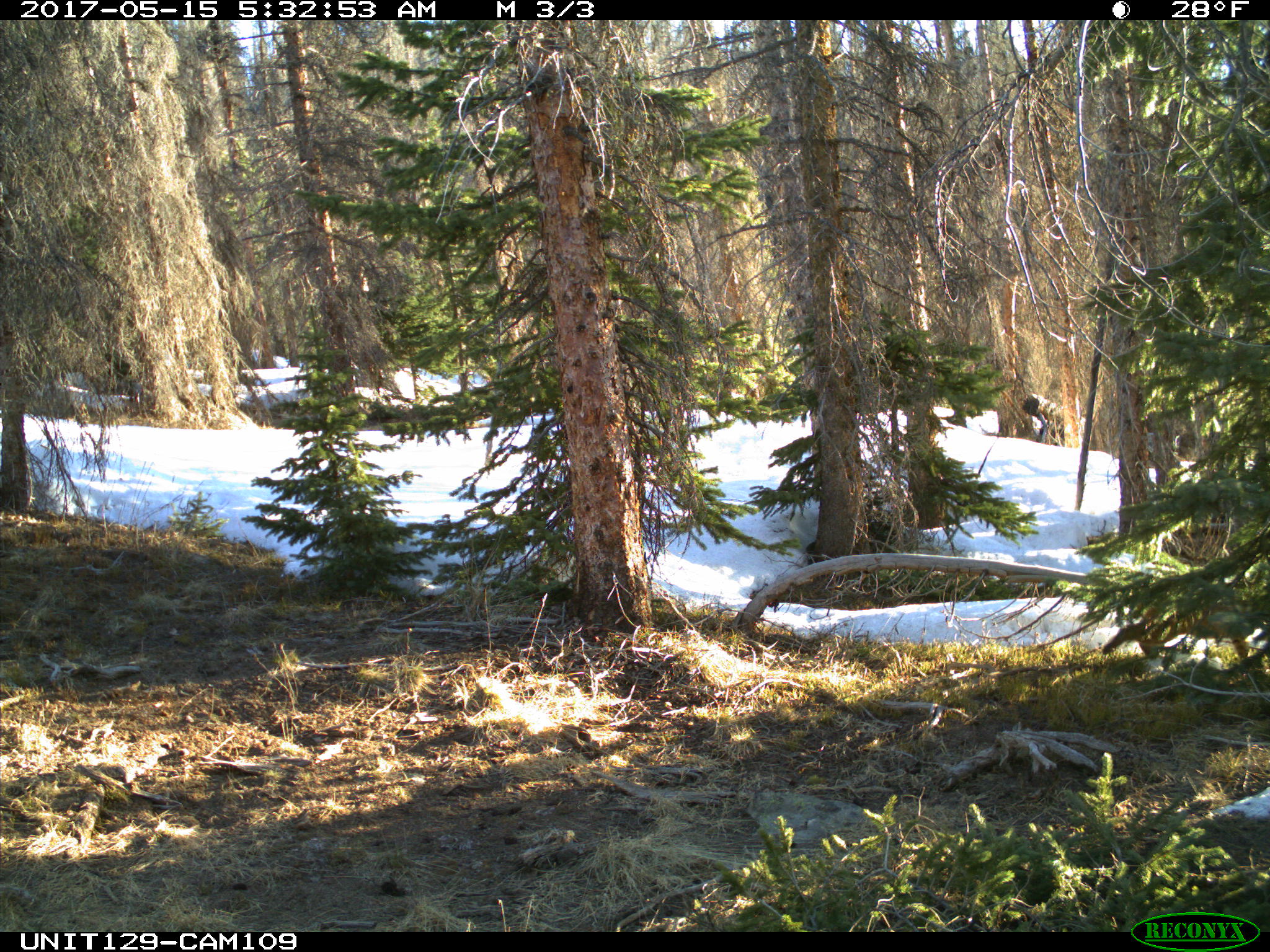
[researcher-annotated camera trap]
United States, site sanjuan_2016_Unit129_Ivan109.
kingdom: Animalia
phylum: Chordata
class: Mammalia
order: Carnivora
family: Felidae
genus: Lynx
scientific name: Lynx rufus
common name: bobcat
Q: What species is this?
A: Lynx rufus (bobcat).